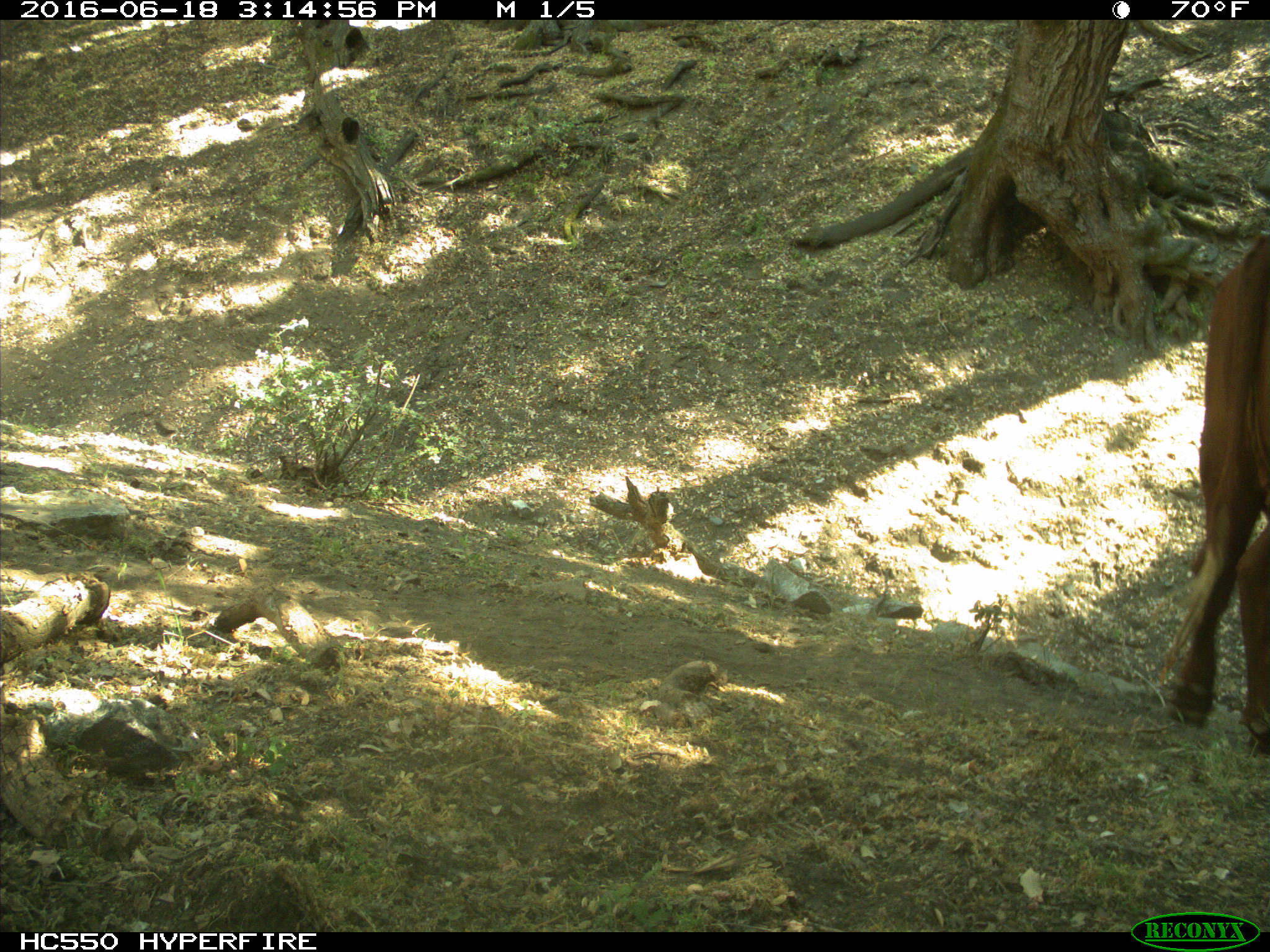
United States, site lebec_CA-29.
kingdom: Animalia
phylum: Chordata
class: Mammalia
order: Artiodactyla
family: Bovidae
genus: Bos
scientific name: Bos taurus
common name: domestic cow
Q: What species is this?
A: Bos taurus (domestic cow).